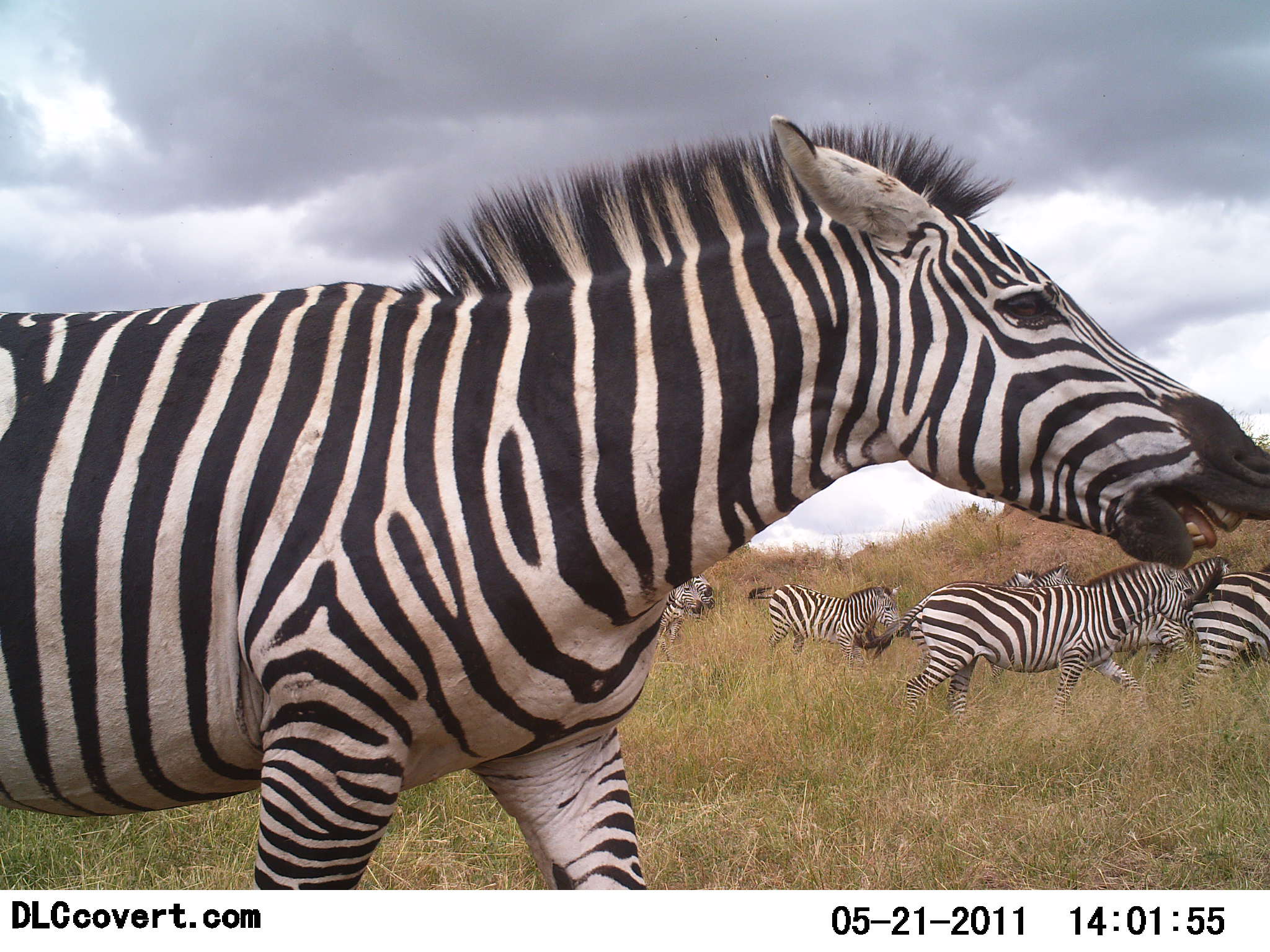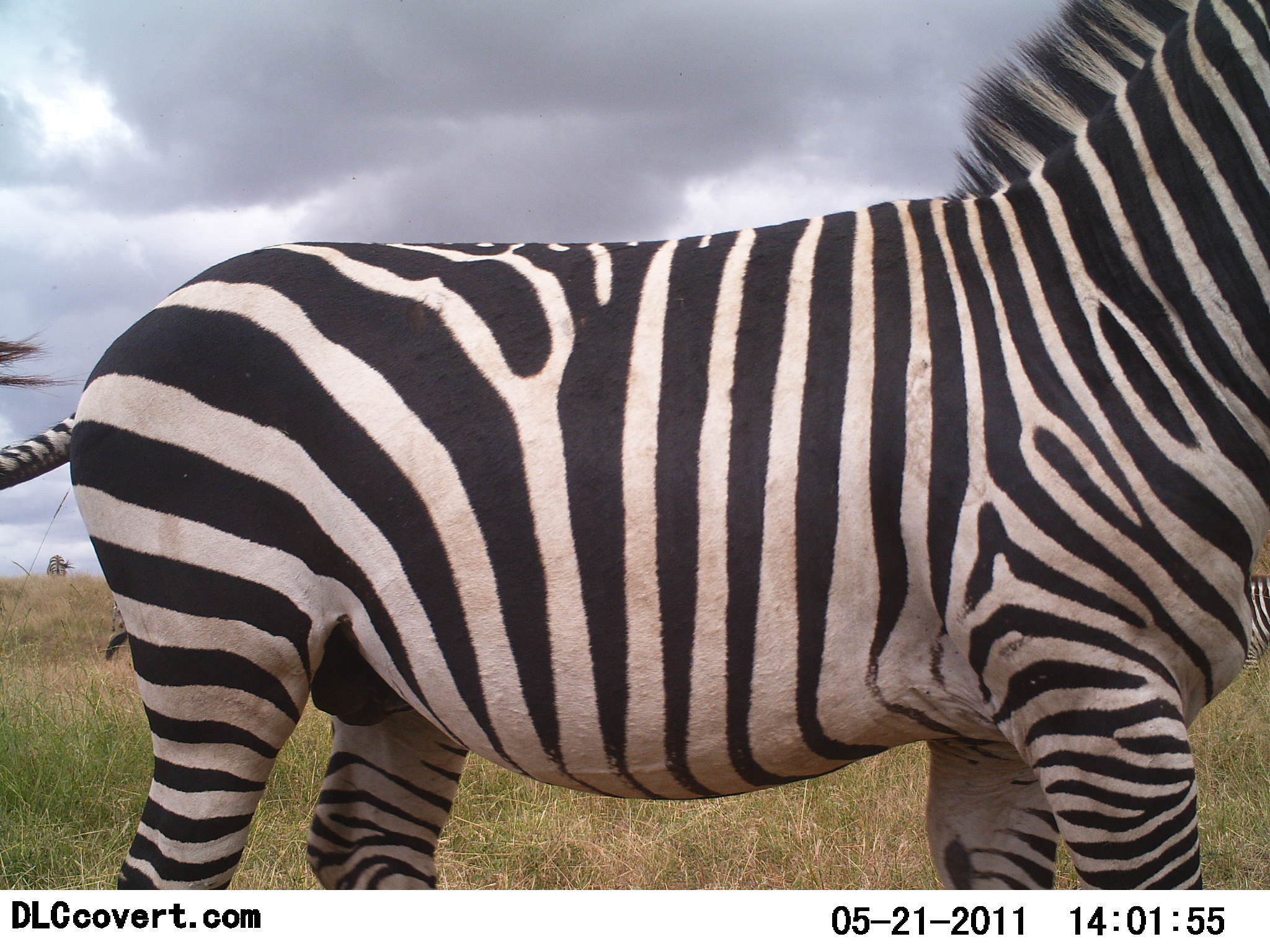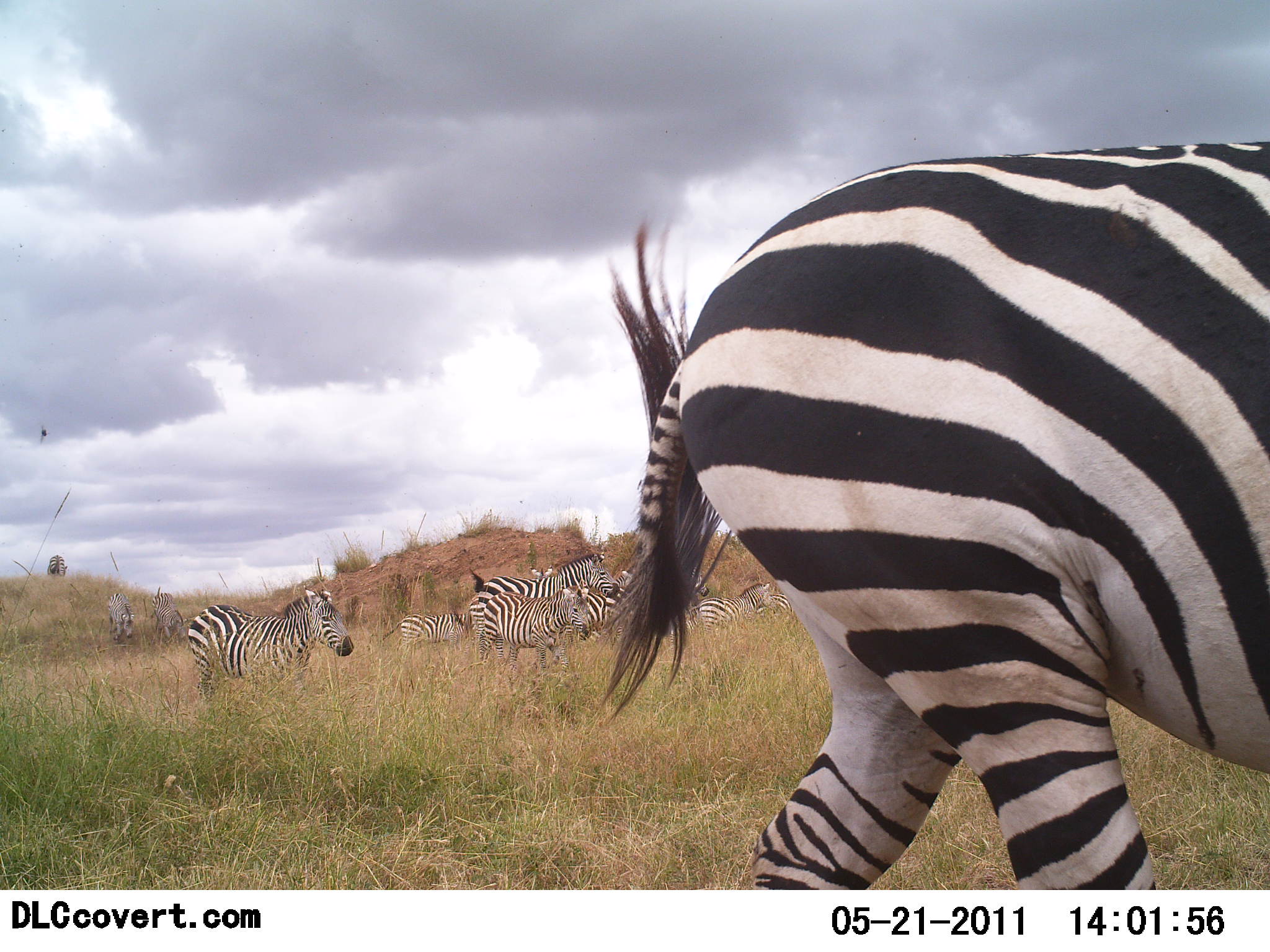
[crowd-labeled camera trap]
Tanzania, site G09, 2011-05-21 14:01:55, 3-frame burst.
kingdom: Animalia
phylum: Chordata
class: Mammalia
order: Perissodactyla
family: Equidae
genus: Equus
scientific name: Equus quagga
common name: plains zebra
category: zebra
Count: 11-50.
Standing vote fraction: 27%.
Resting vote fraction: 0%.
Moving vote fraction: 100%.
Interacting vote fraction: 0%.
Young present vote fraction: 0%.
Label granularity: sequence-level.